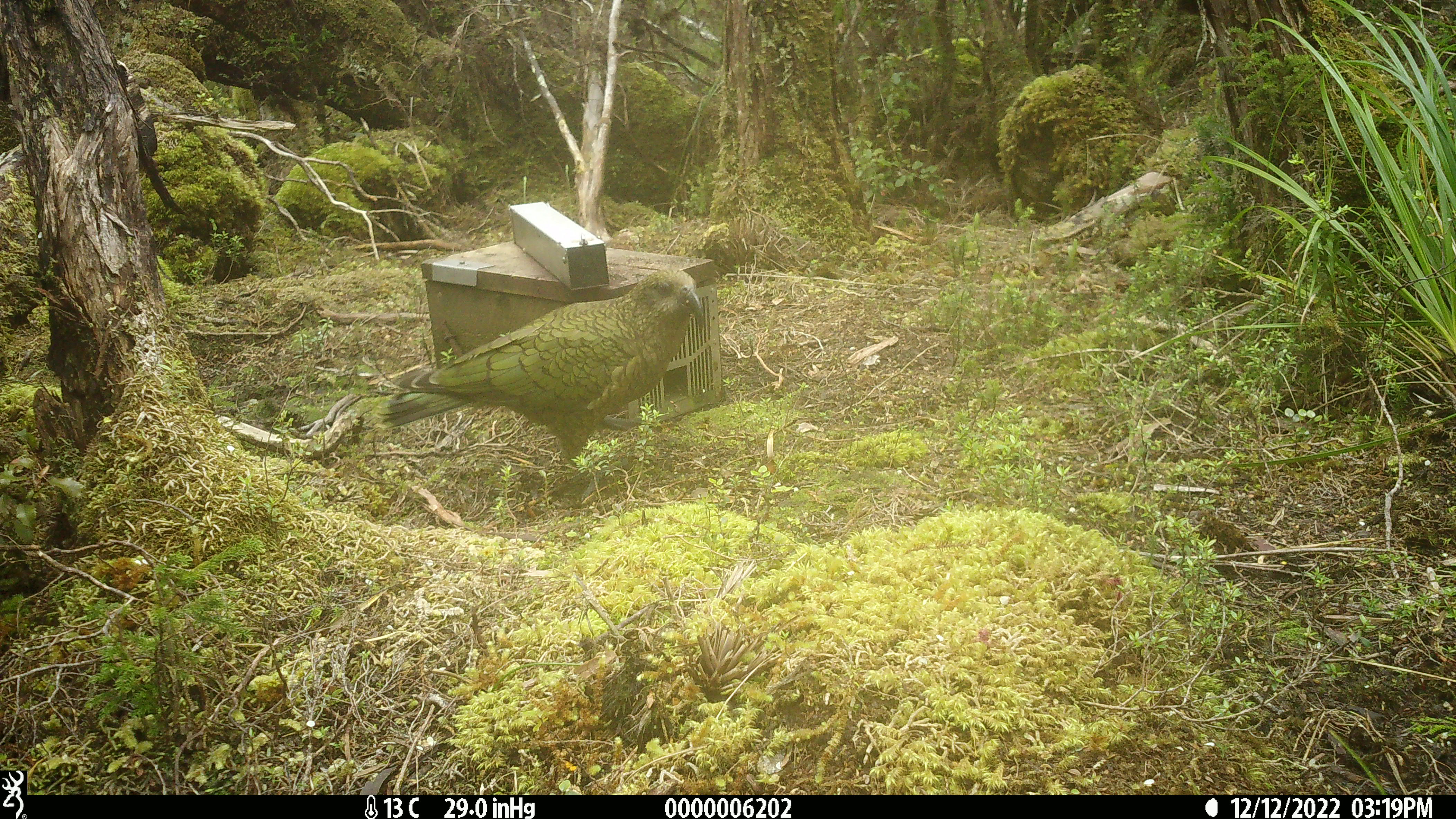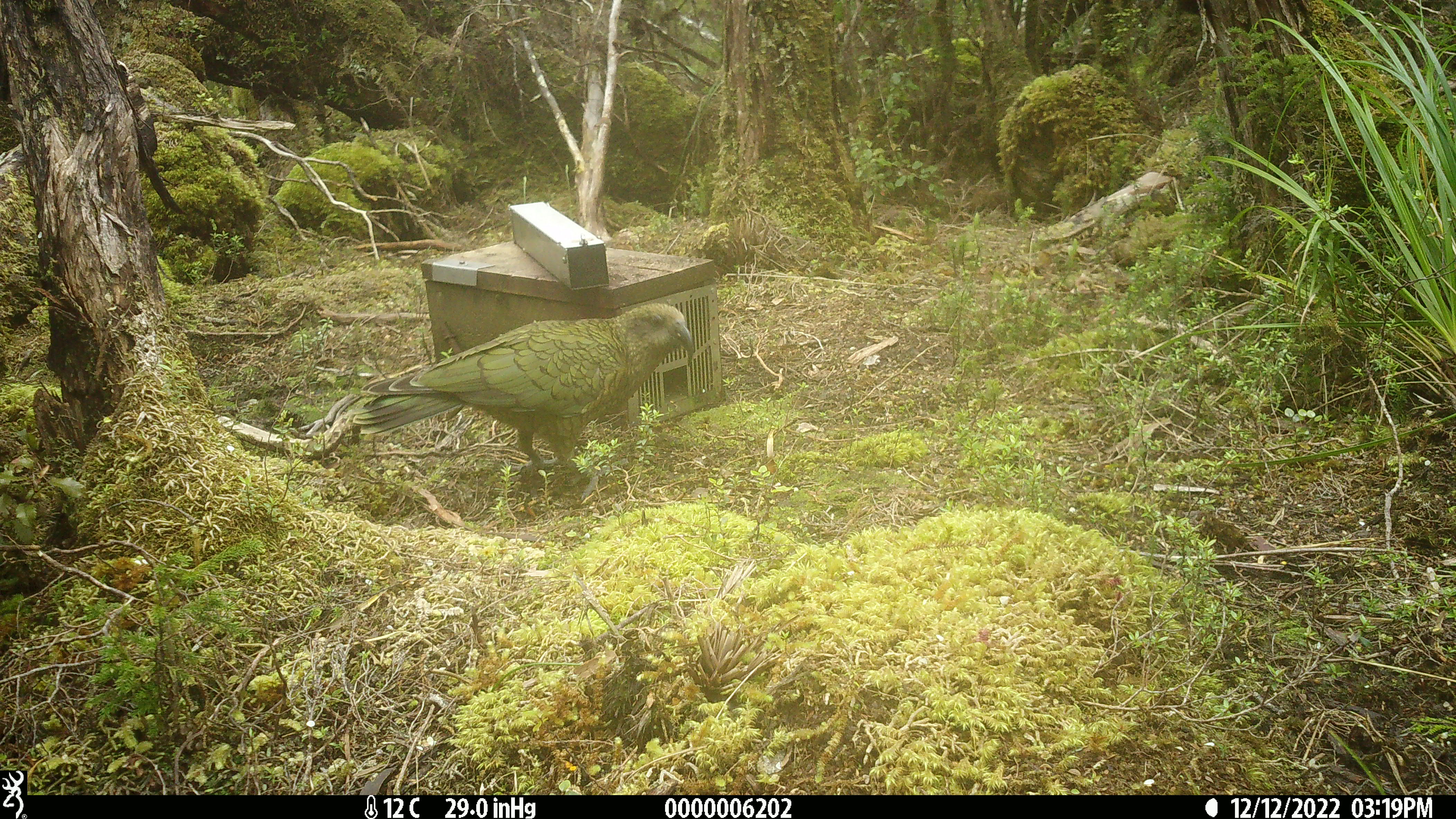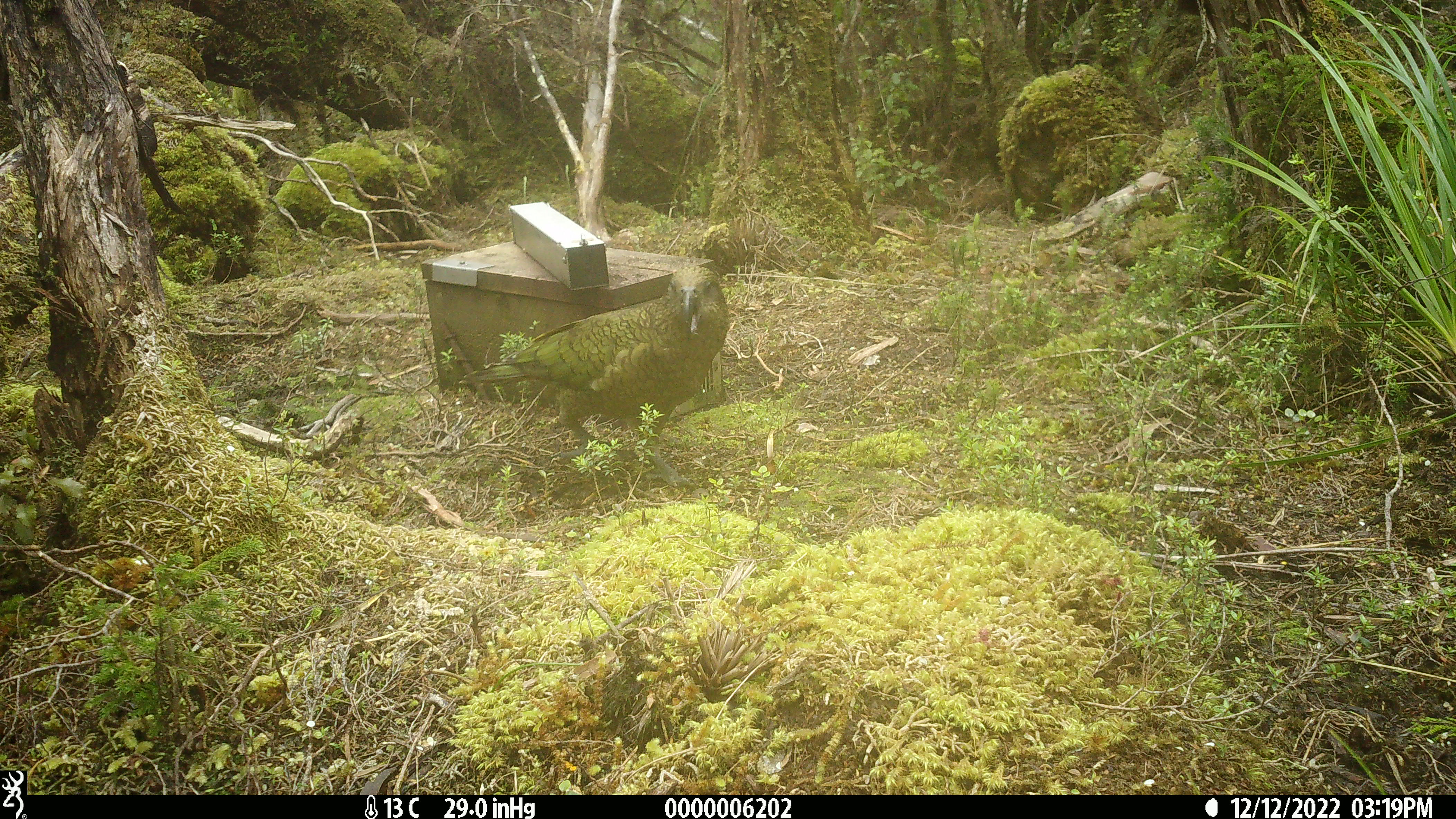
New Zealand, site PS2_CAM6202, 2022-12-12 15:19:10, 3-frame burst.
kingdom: Animalia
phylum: Chordata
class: Aves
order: Psittaciformes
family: Strigopidae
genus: Nestor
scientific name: Nestor notabilis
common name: kea